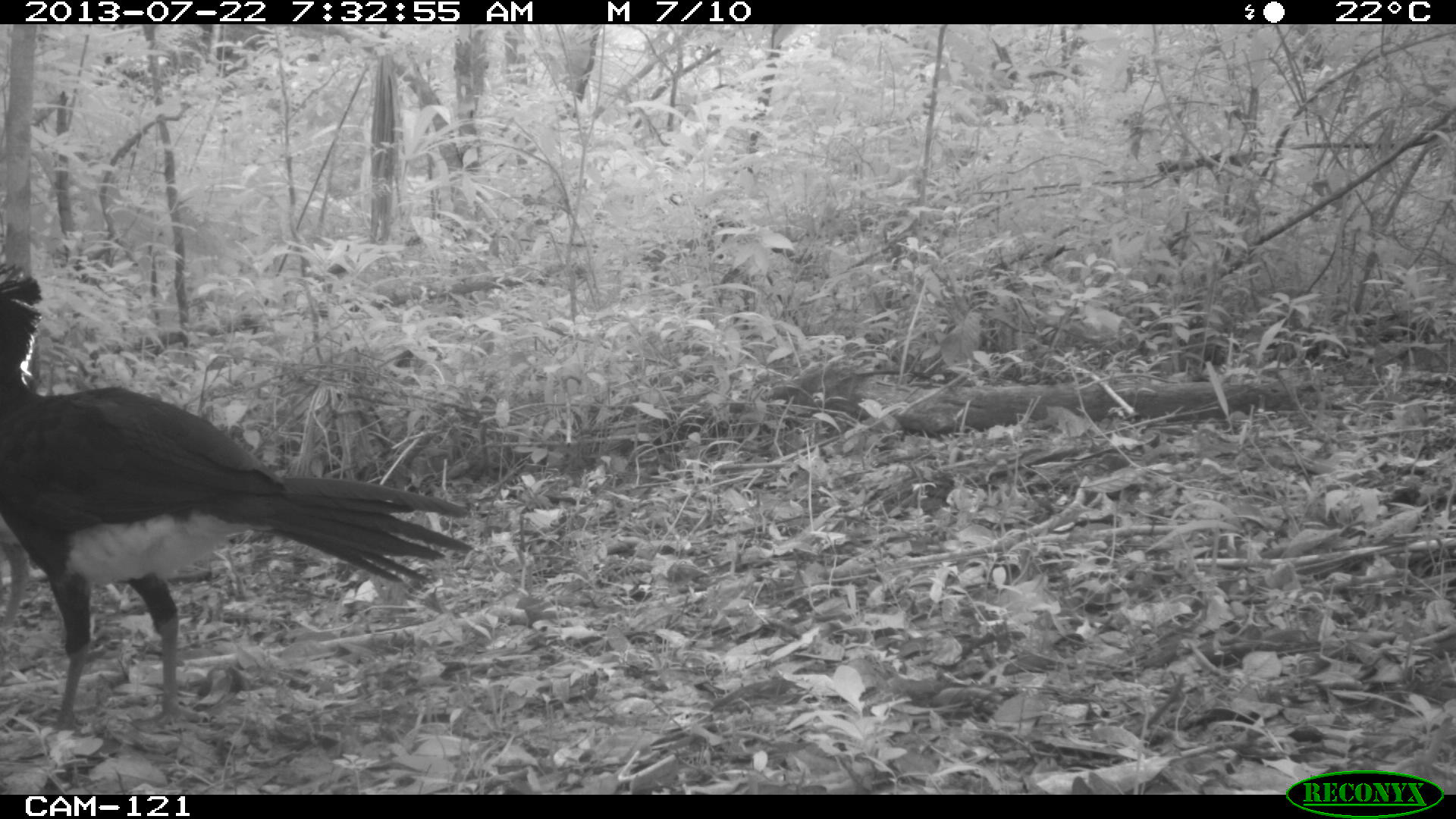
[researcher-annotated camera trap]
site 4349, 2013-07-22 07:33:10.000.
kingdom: Animalia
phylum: Chordata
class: Aves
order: Galliformes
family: Cracidae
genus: Crax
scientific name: Crax rubra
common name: great curassow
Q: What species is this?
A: Crax rubra (great curassow).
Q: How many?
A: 3.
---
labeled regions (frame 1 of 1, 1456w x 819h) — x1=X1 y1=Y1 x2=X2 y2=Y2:
crax rubra: x1=0 y1=254 x2=471 y2=725; x1=0 y1=522 x2=30 y2=635